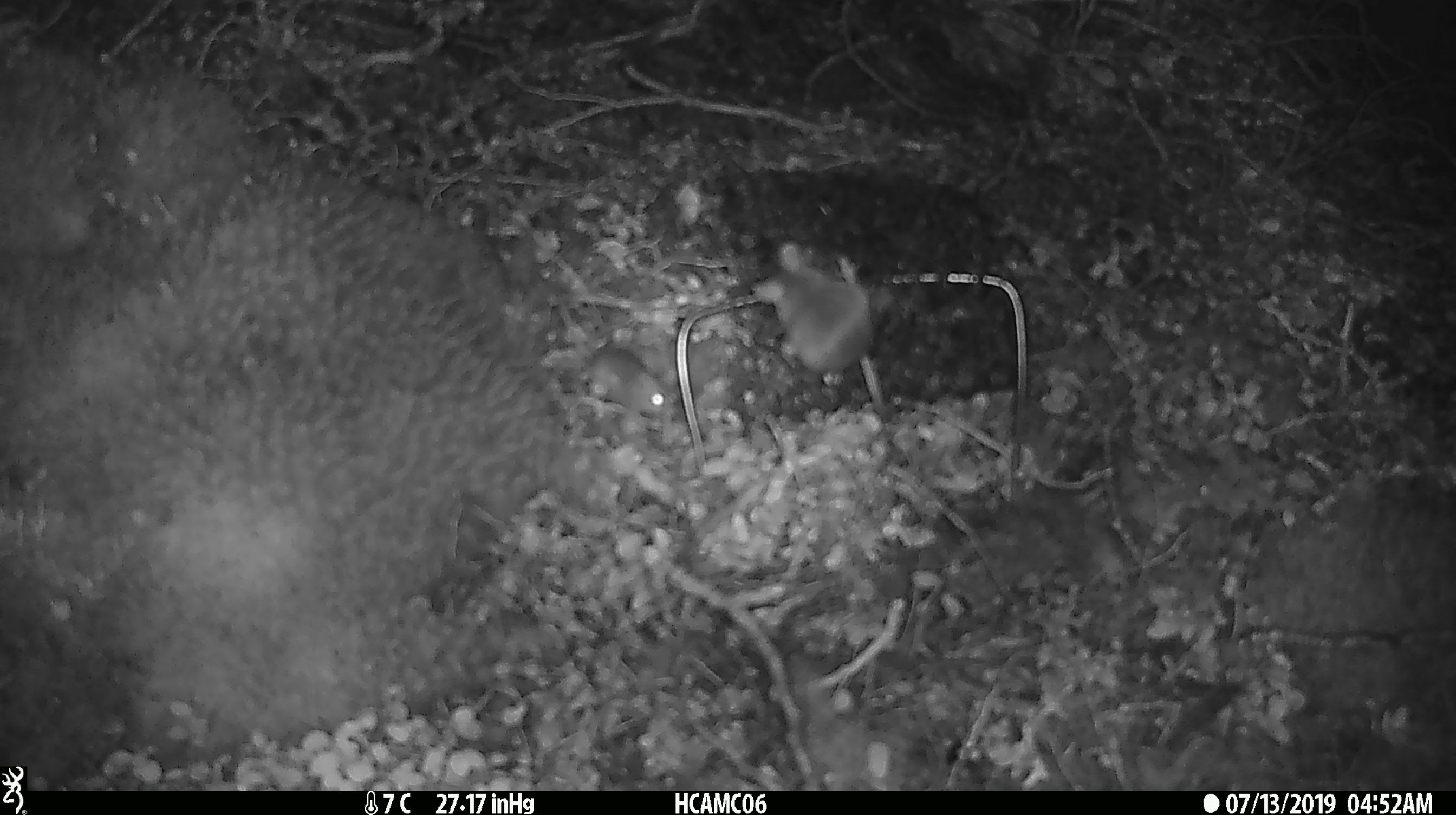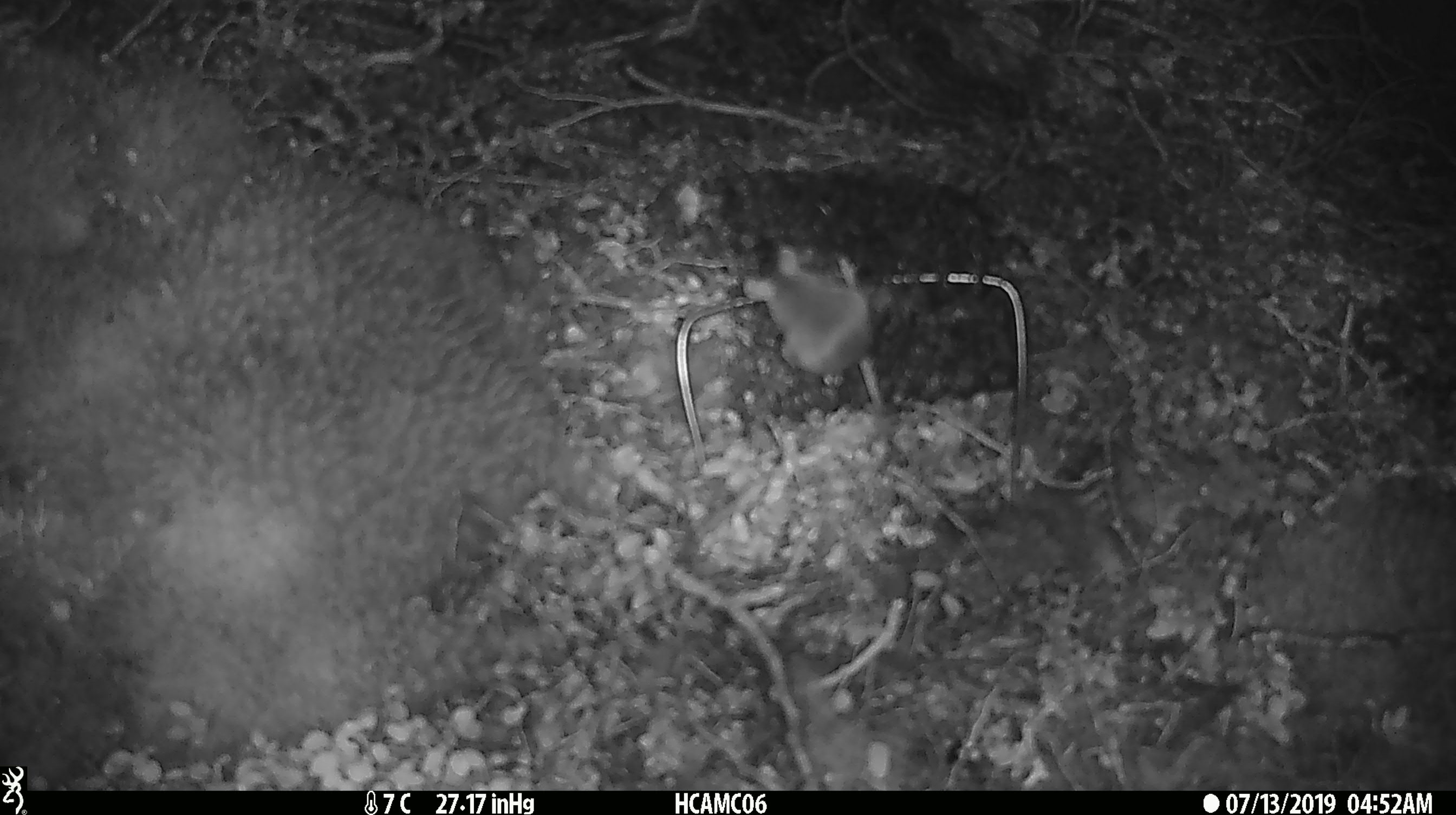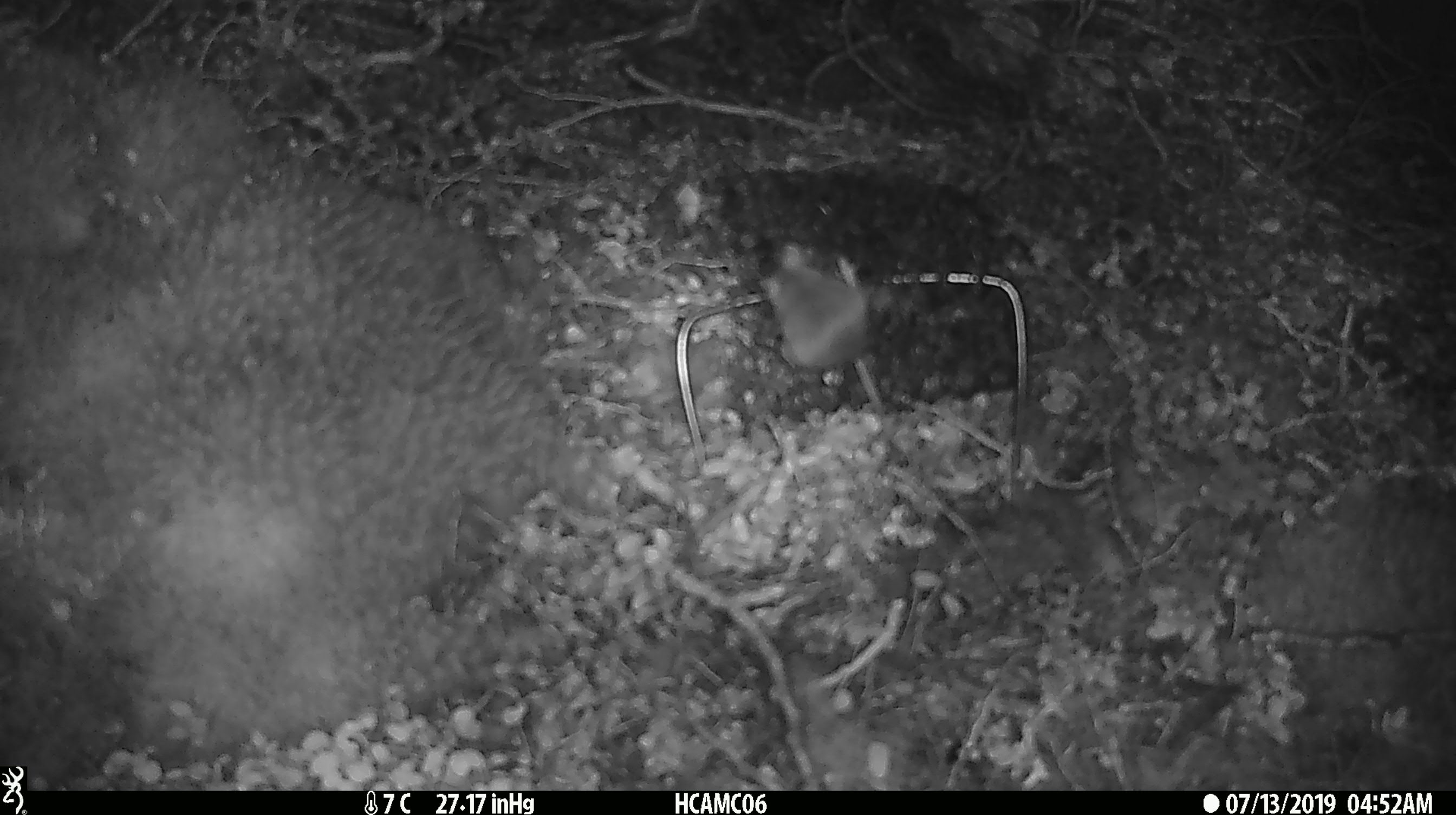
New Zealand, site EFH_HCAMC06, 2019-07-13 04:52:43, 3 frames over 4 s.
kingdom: Animalia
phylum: Chordata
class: Mammalia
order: Rodentia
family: Muridae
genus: Mus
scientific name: Mus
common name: mouse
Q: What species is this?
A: Mouse (Mus).